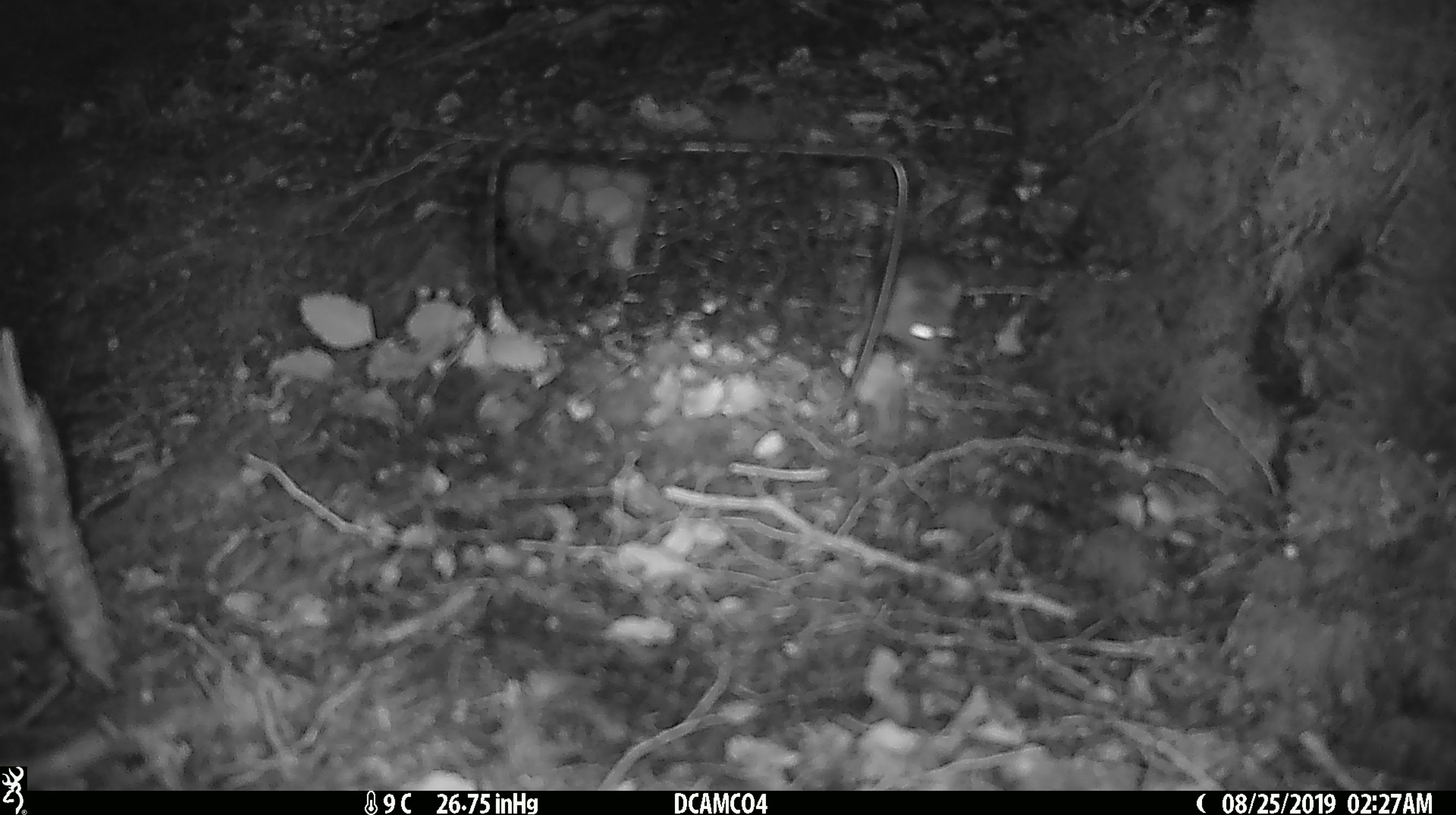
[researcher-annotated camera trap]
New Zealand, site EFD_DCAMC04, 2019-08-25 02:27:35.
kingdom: Animalia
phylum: Chordata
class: Mammalia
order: Rodentia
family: Muridae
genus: Mus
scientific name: Mus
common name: mouse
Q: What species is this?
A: Mouse (Mus).